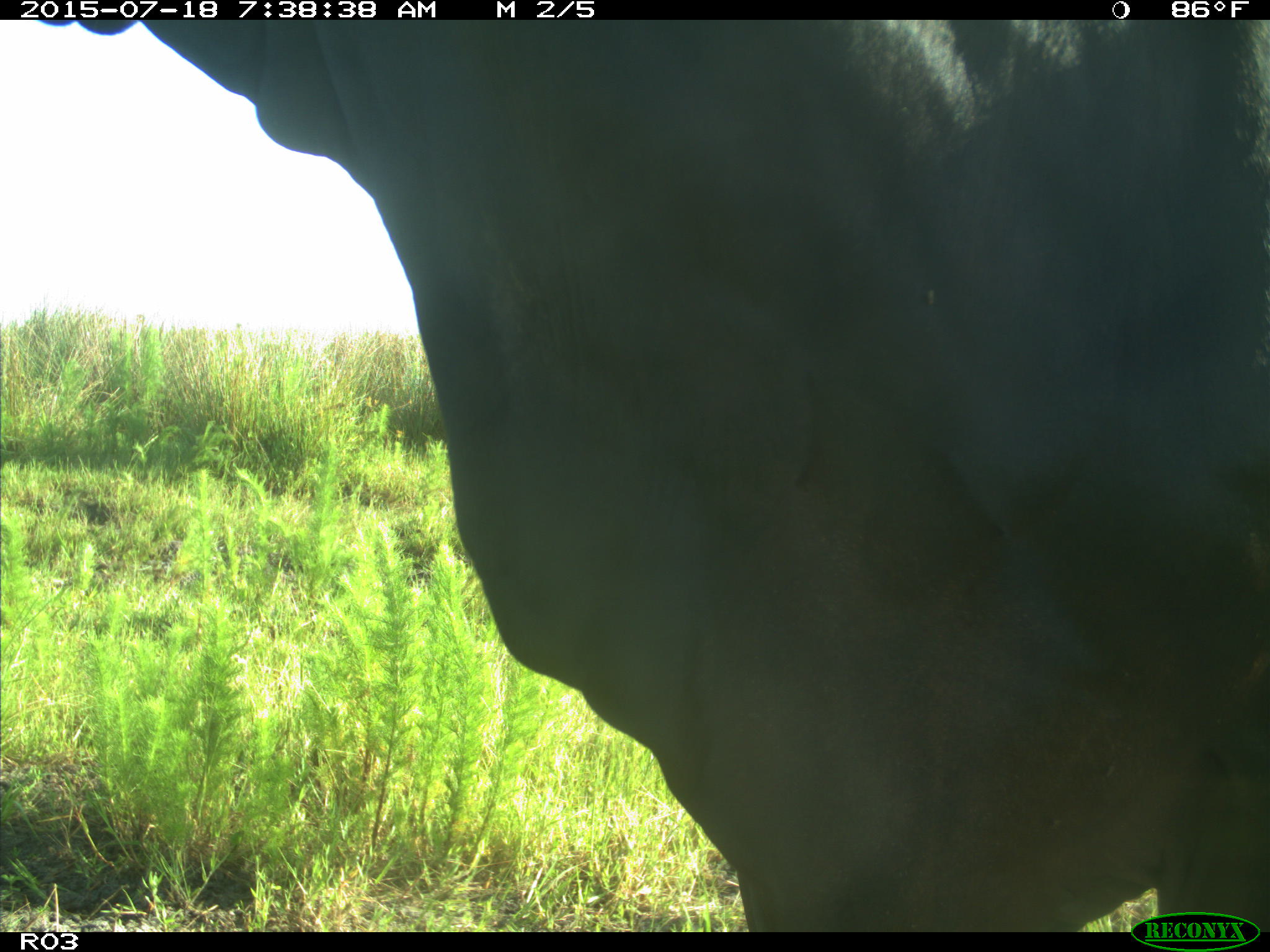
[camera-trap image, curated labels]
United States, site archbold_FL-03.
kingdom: Animalia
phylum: Chordata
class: Mammalia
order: Artiodactyla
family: Bovidae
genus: Bos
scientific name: Bos taurus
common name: domestic cow